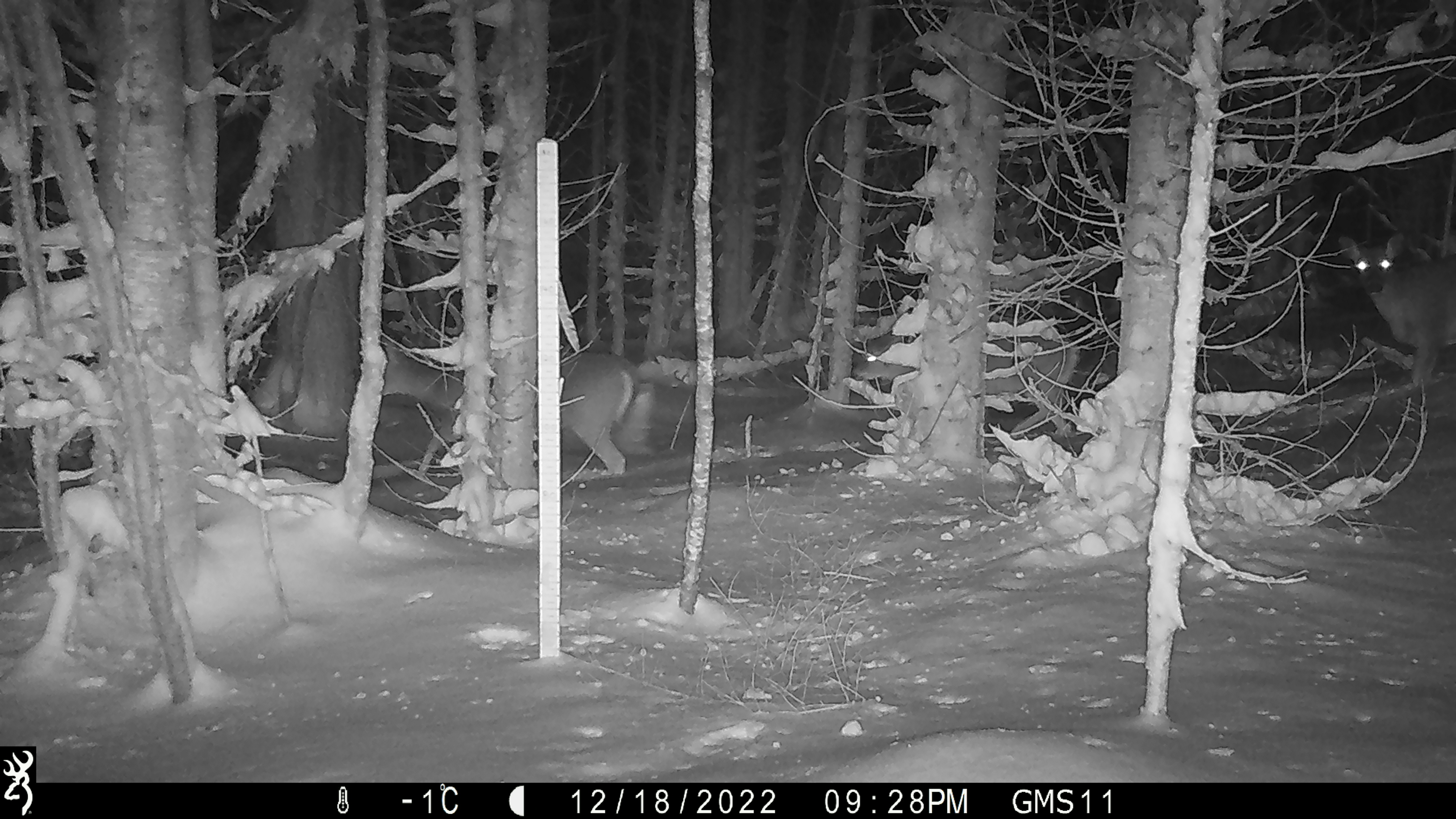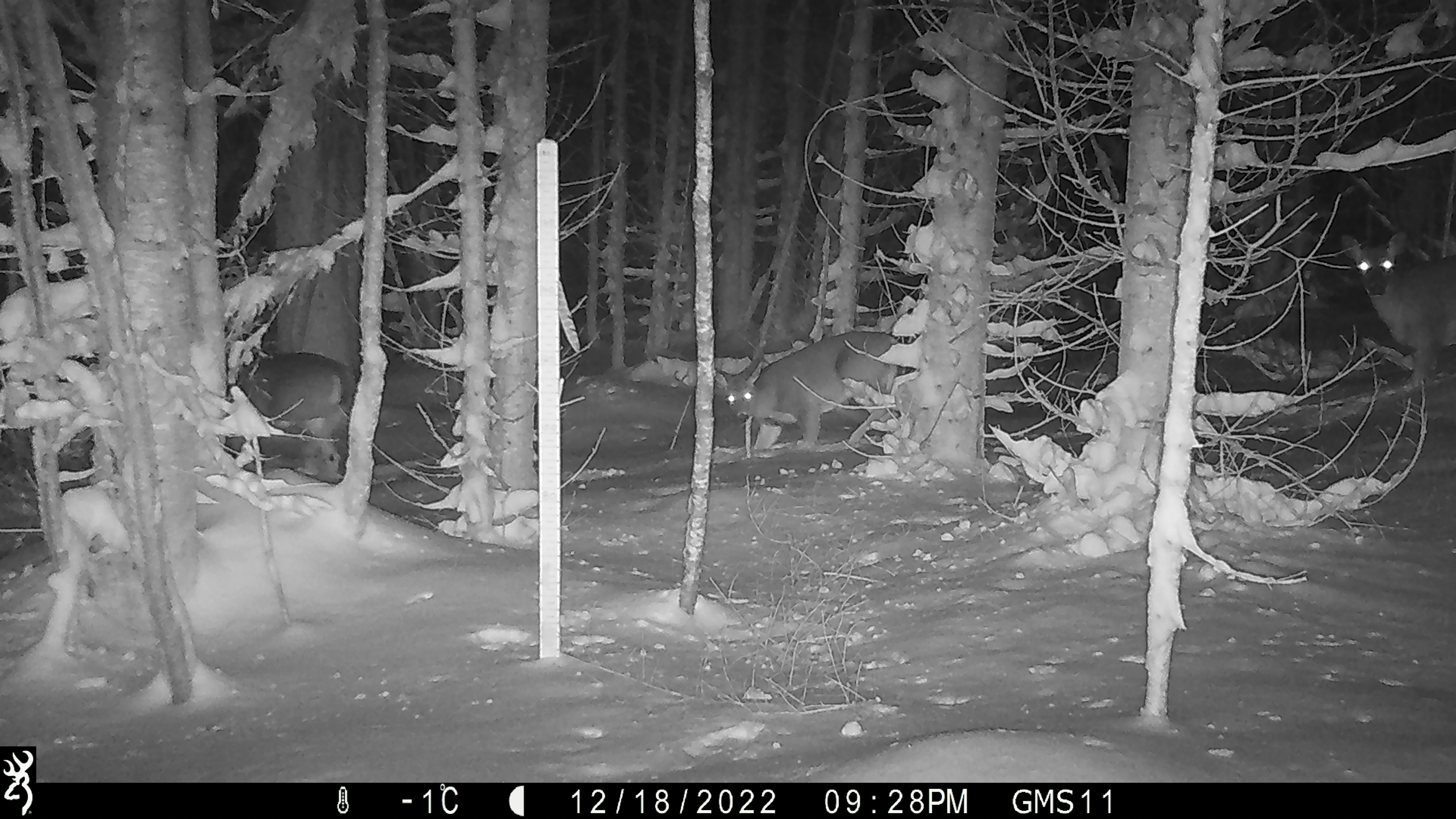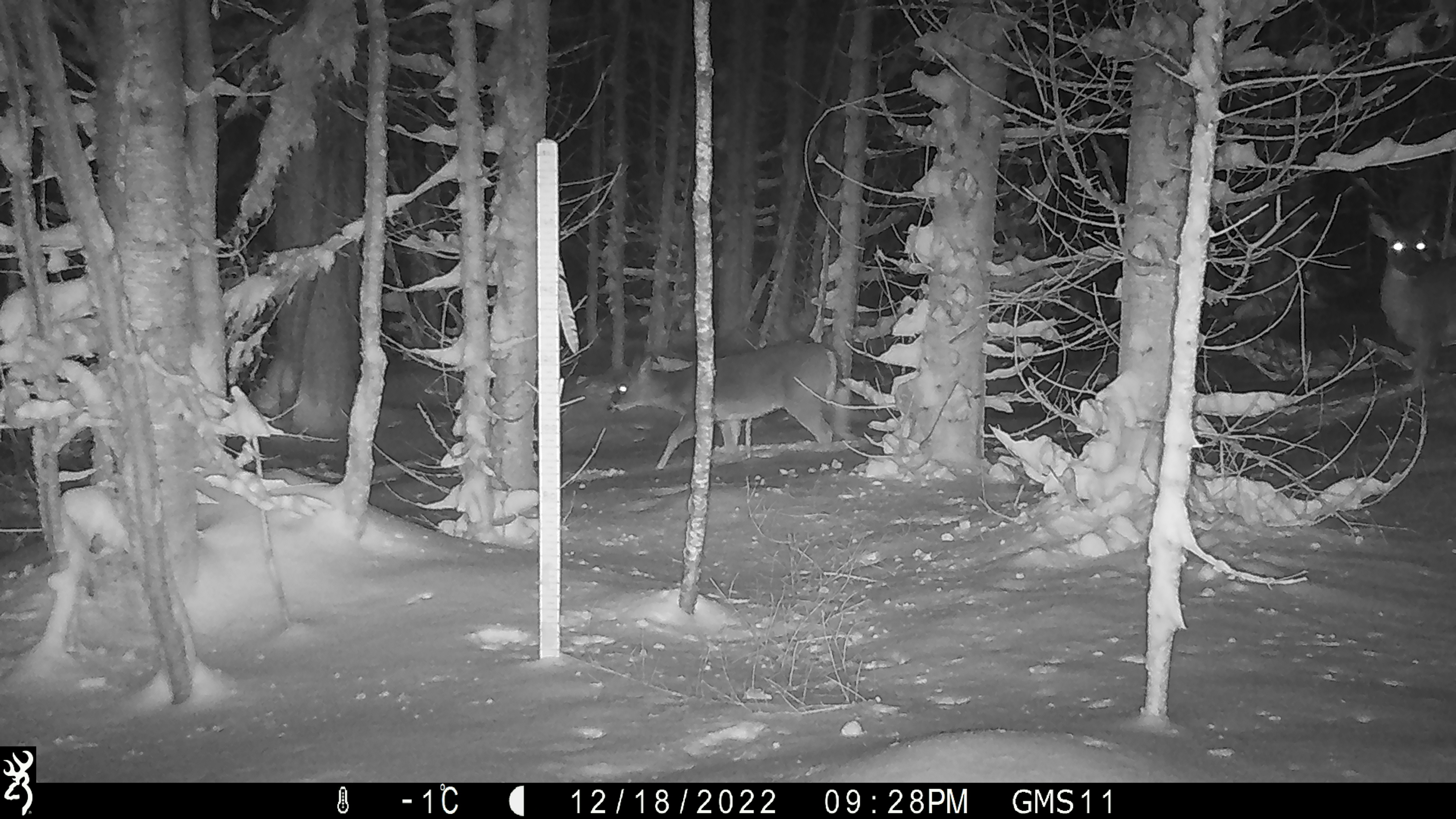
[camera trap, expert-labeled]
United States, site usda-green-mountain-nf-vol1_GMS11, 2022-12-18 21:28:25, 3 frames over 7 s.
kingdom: Animalia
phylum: Chordata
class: Mammalia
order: Artiodactyla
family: Cervidae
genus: Odocoileus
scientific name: Odocoileus virginianus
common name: white-tailed deer